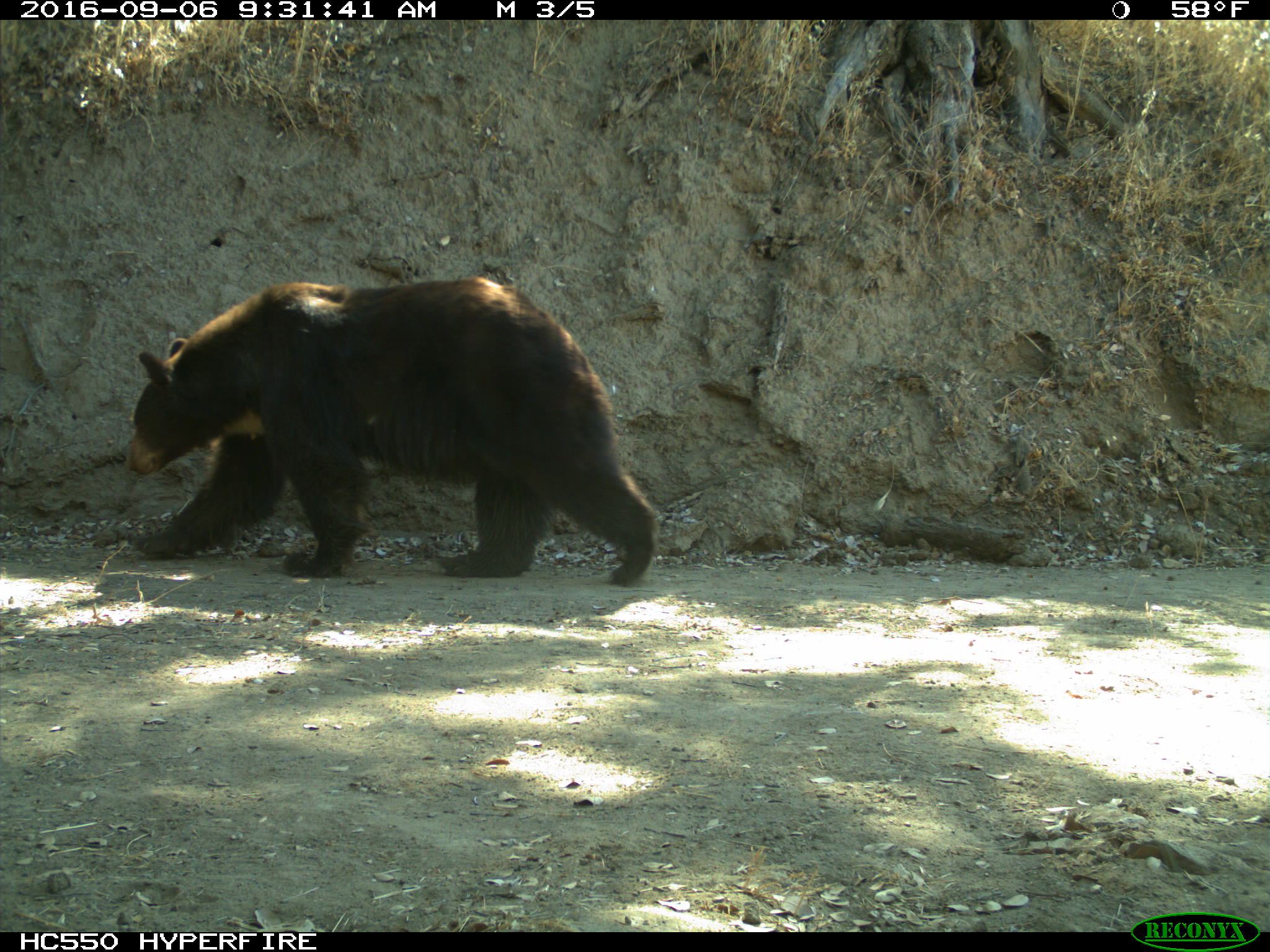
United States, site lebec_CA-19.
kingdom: Animalia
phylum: Chordata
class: Mammalia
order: Carnivora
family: Ursidae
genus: Ursus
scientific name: Ursus americanus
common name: american black bear